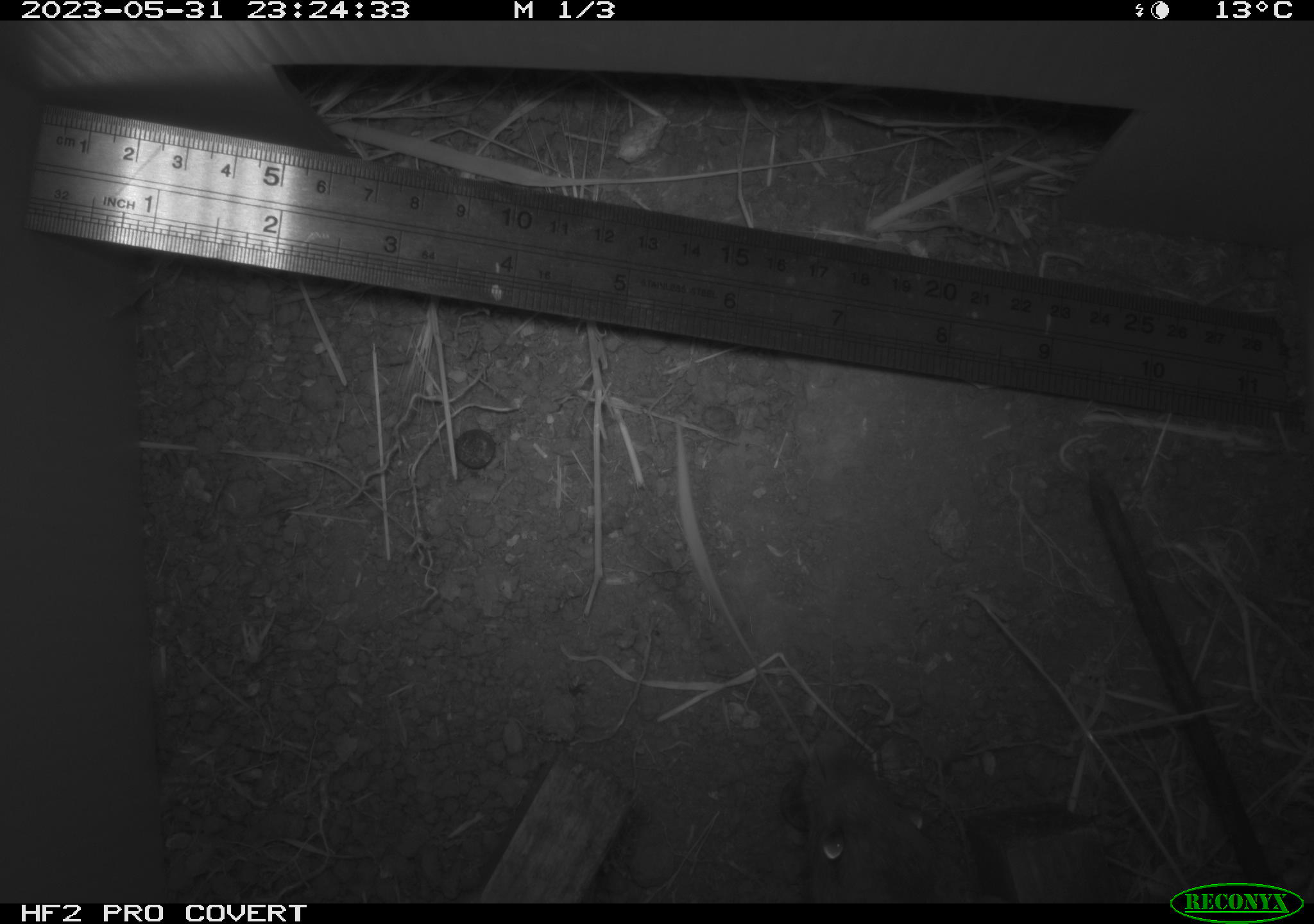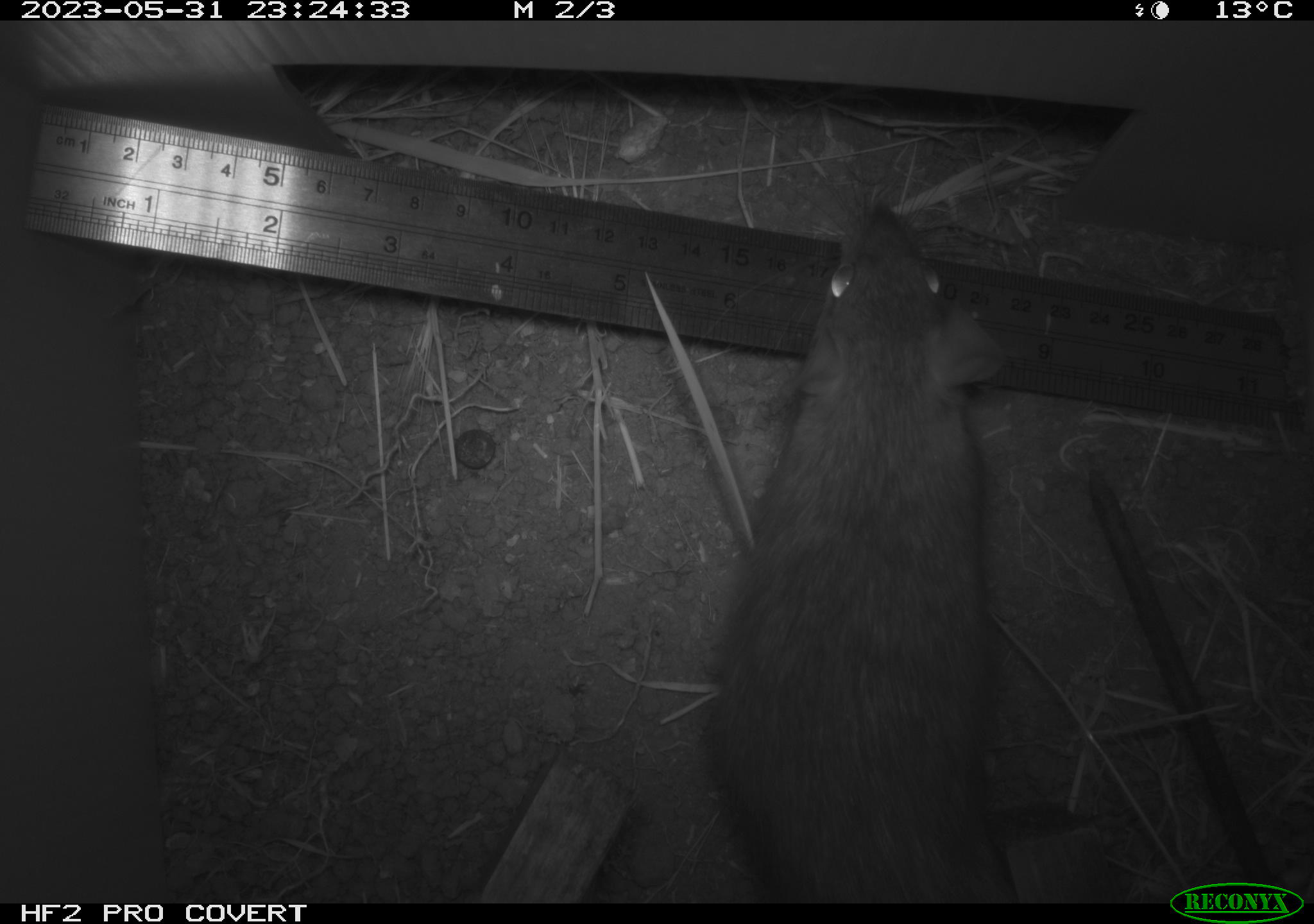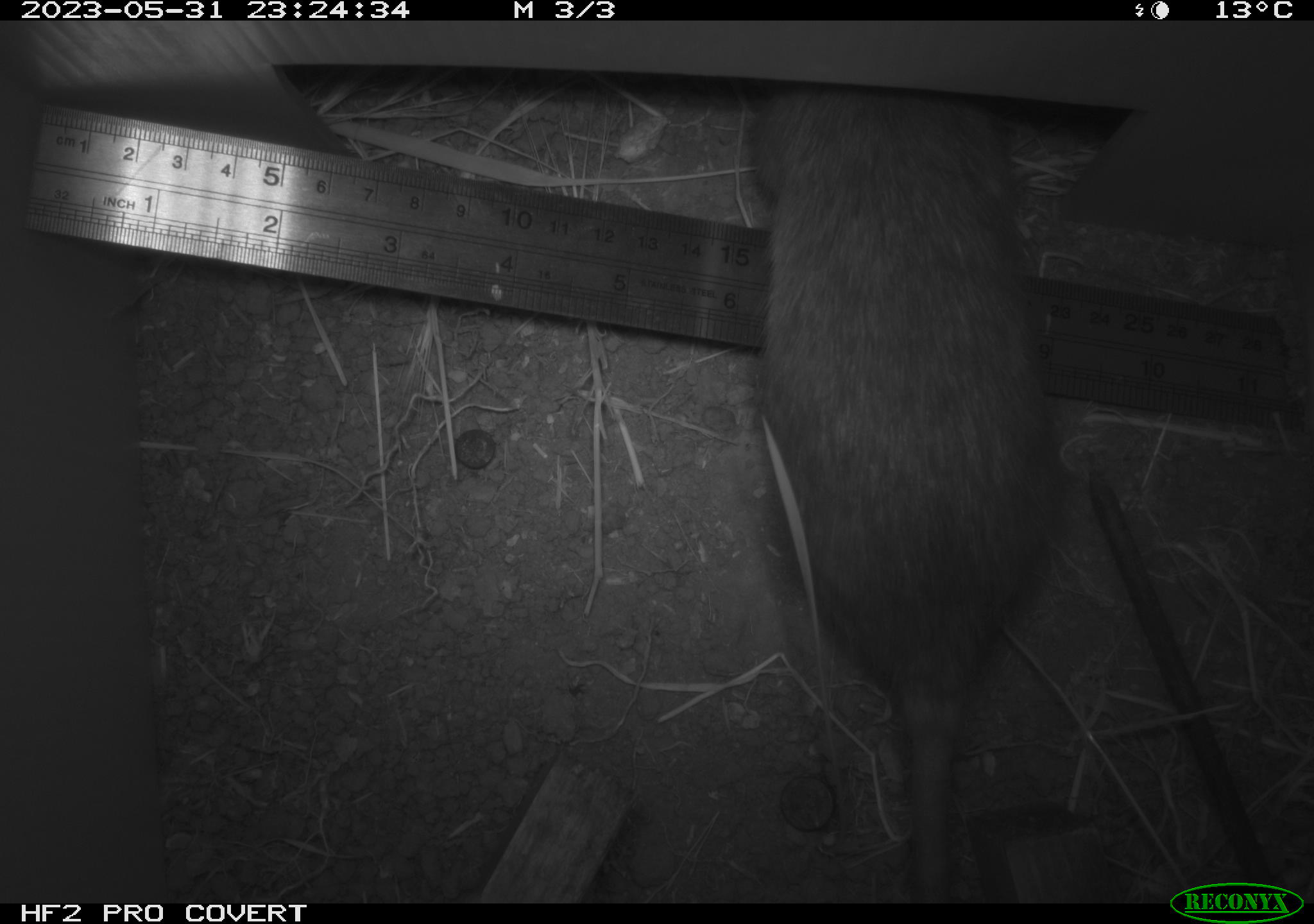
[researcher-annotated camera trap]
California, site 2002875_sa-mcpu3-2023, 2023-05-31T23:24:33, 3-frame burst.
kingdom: Animalia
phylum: Chordata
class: Mammalia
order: Rodentia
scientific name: Rodentia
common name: mouse species